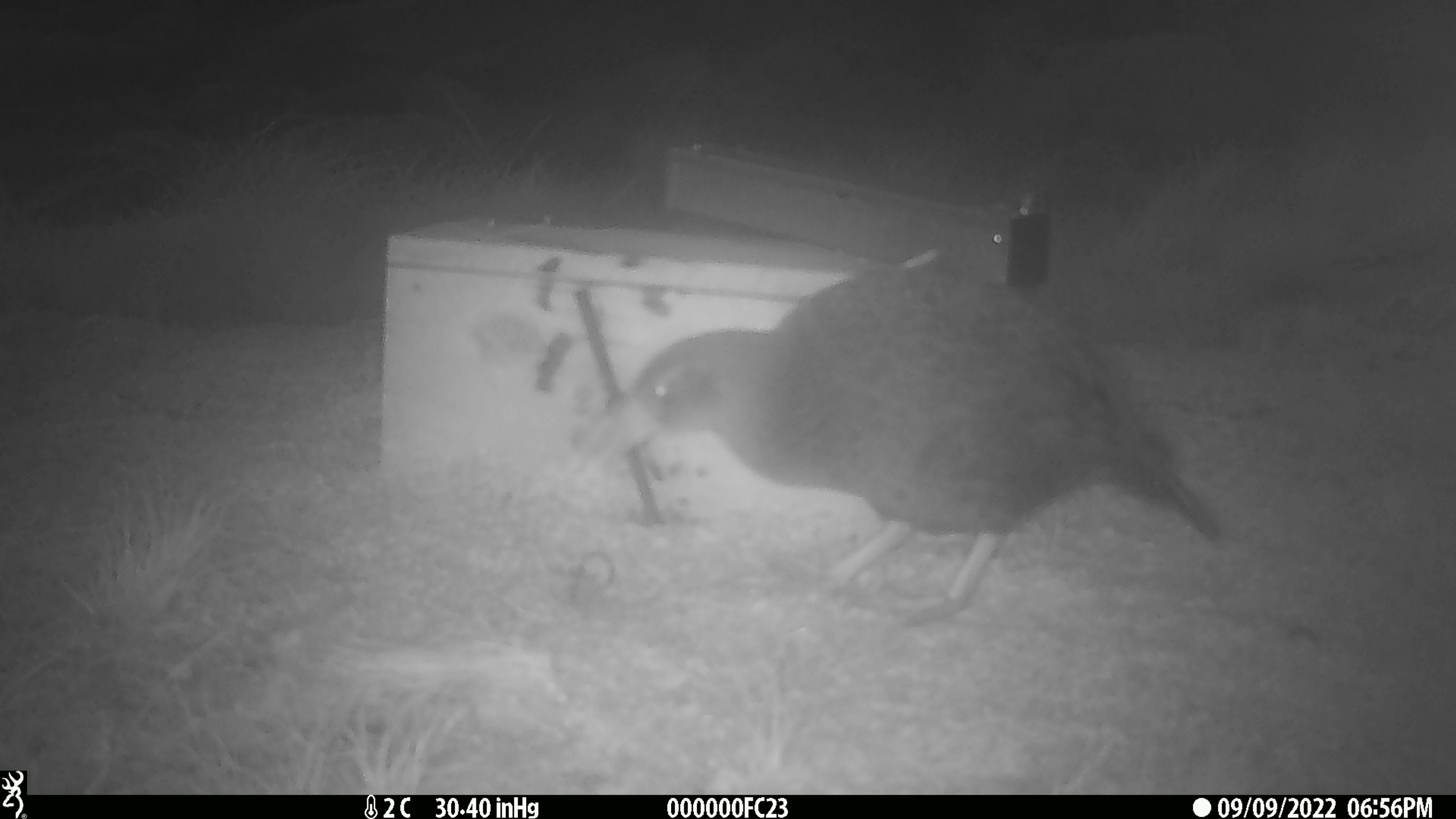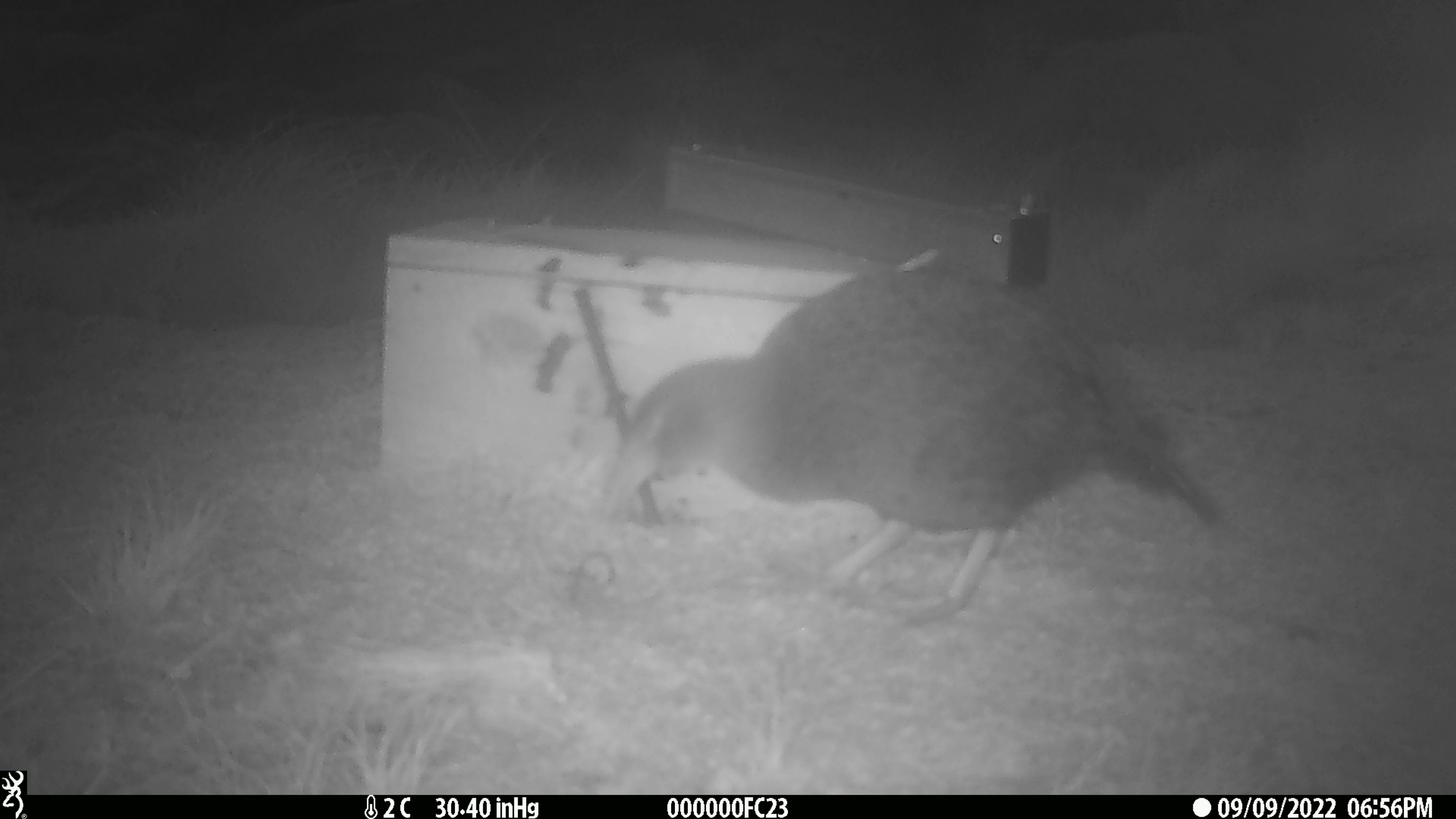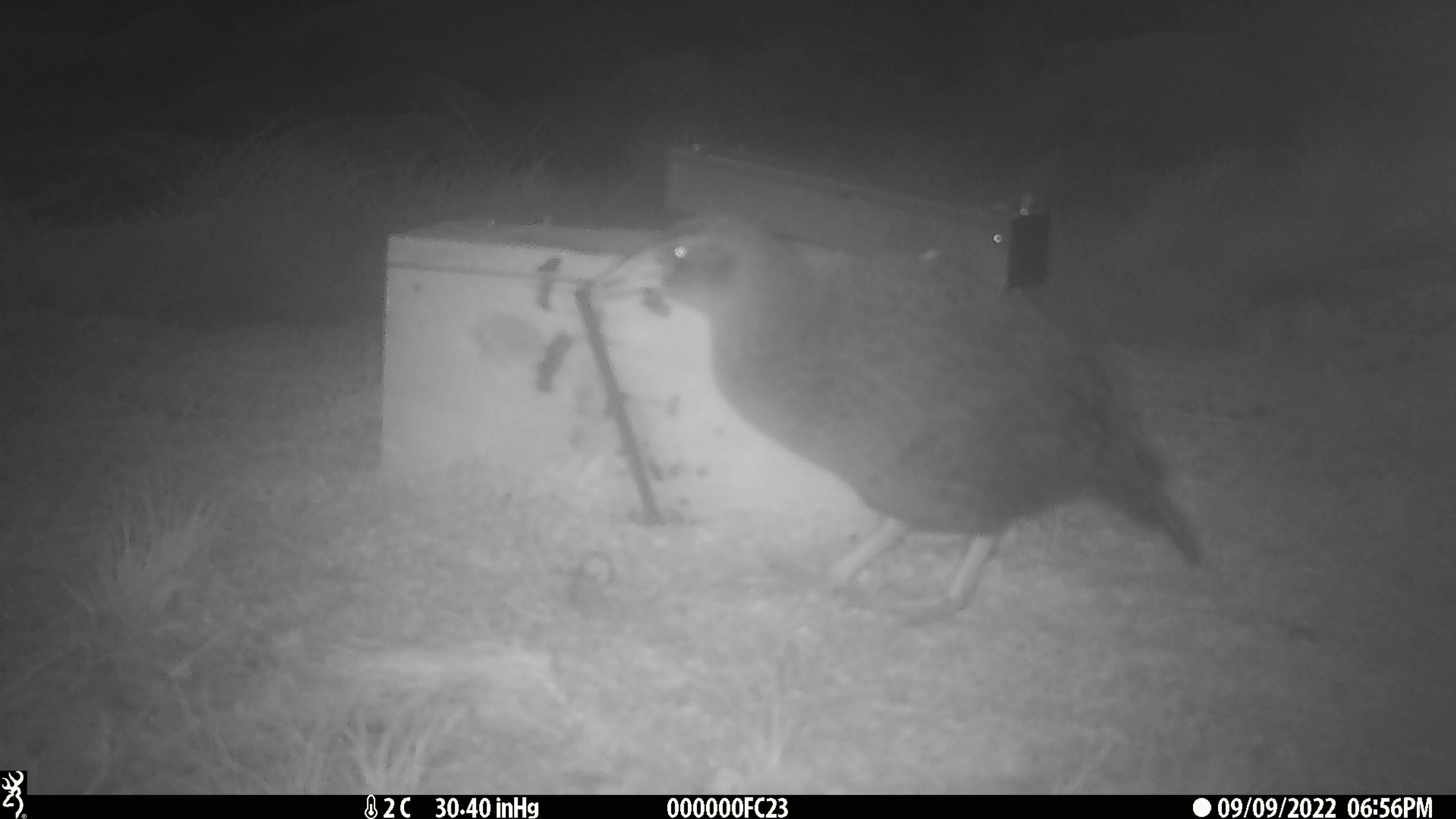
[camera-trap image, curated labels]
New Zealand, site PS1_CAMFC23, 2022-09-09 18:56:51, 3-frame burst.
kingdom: Animalia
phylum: Chordata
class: Aves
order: Gruiformes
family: Rallidae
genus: Gallirallus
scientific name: Gallirallus australis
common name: weka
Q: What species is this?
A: Weka (Gallirallus australis).